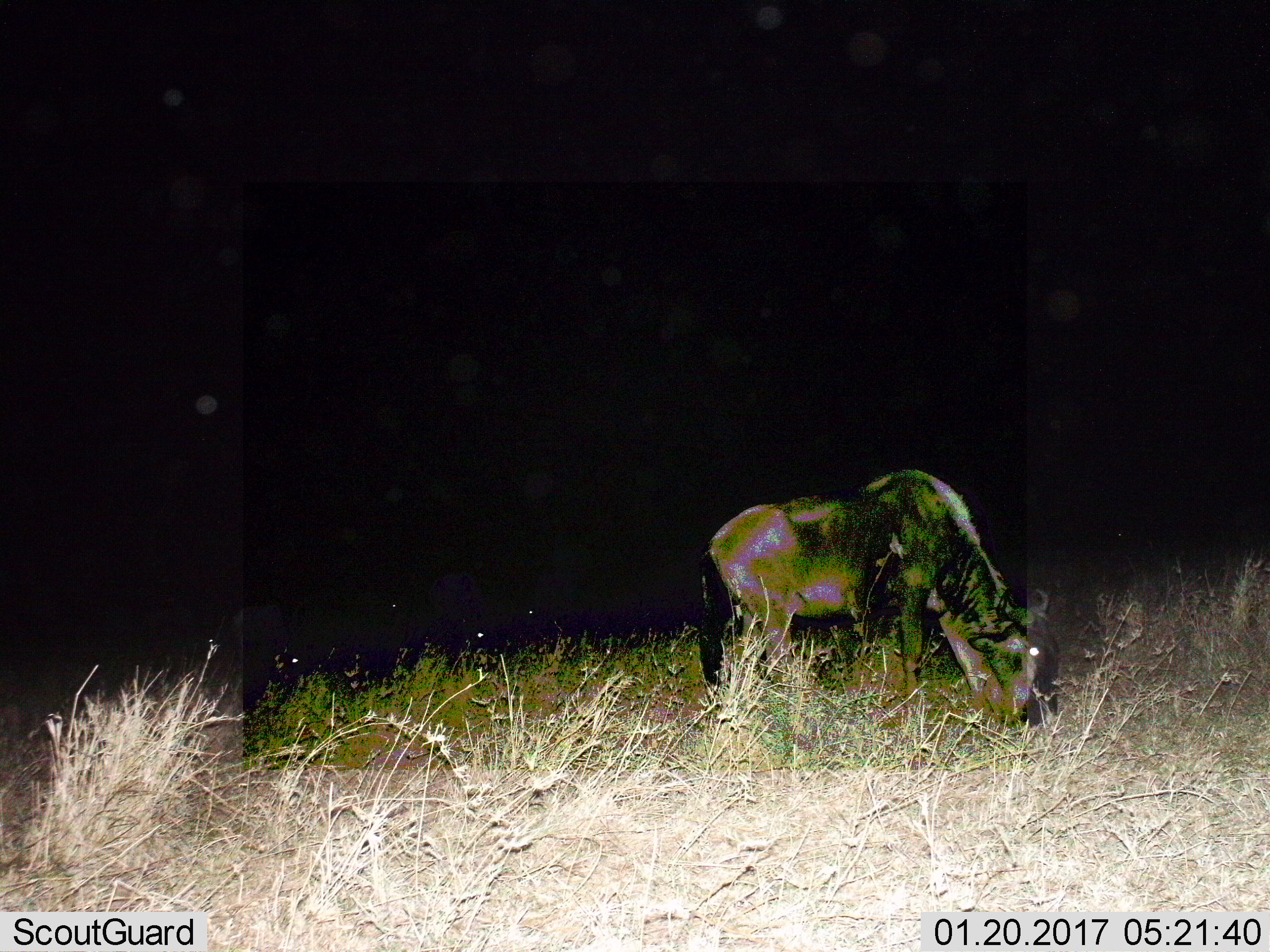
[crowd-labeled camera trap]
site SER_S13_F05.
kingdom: Animalia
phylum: Chordata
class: Mammalia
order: Artiodactyla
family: Bovidae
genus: Connochaetes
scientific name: Connochaetes taurinus taurinus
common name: blue wildebeest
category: wildebeestblue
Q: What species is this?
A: Wildebeestblue (blue wildebeest) (Connochaetes taurinus taurinus).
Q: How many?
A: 1.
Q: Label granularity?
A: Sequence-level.